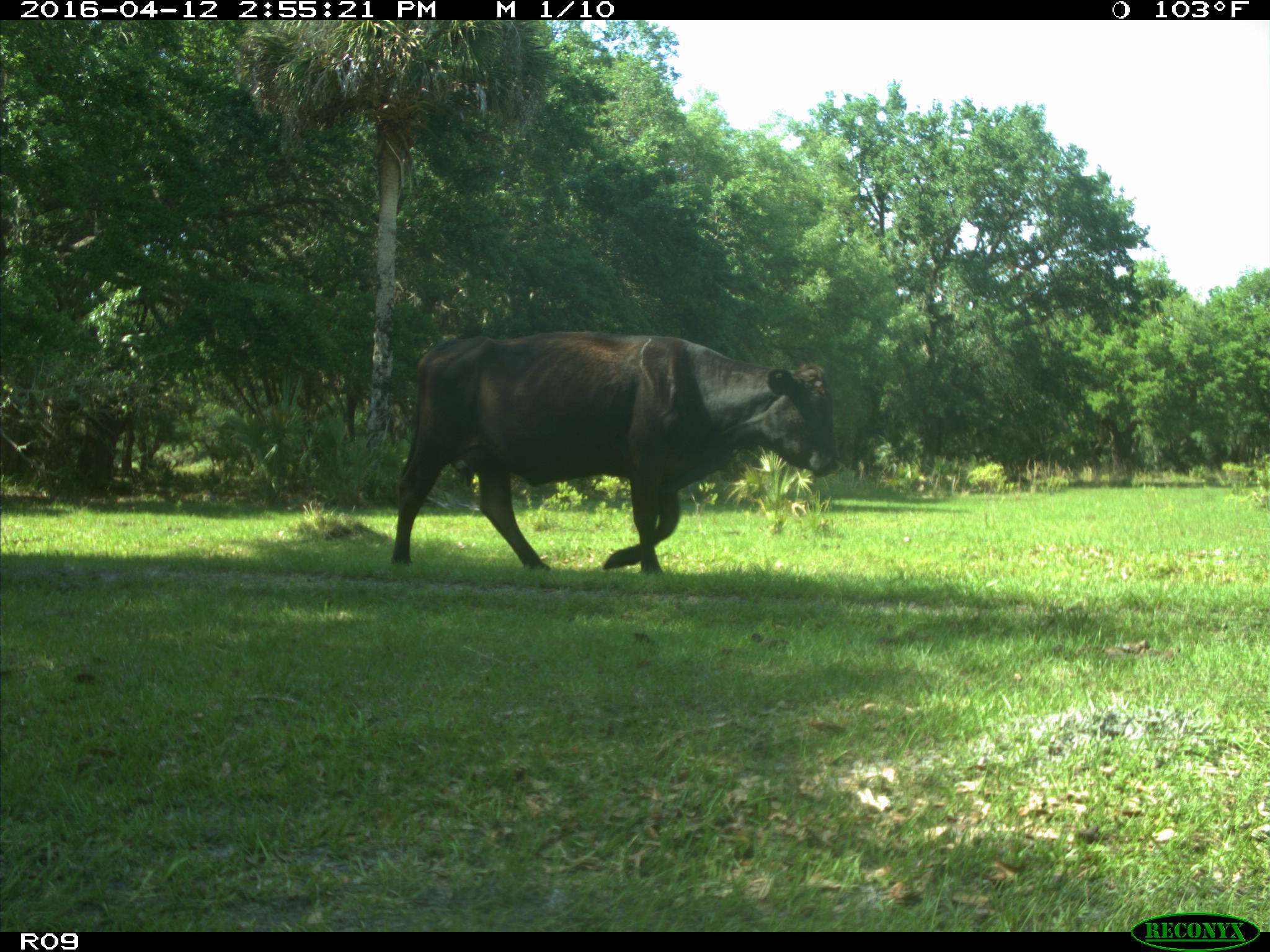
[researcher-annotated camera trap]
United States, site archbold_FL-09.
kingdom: Animalia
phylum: Chordata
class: Mammalia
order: Artiodactyla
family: Bovidae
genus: Bos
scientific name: Bos taurus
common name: domestic cow